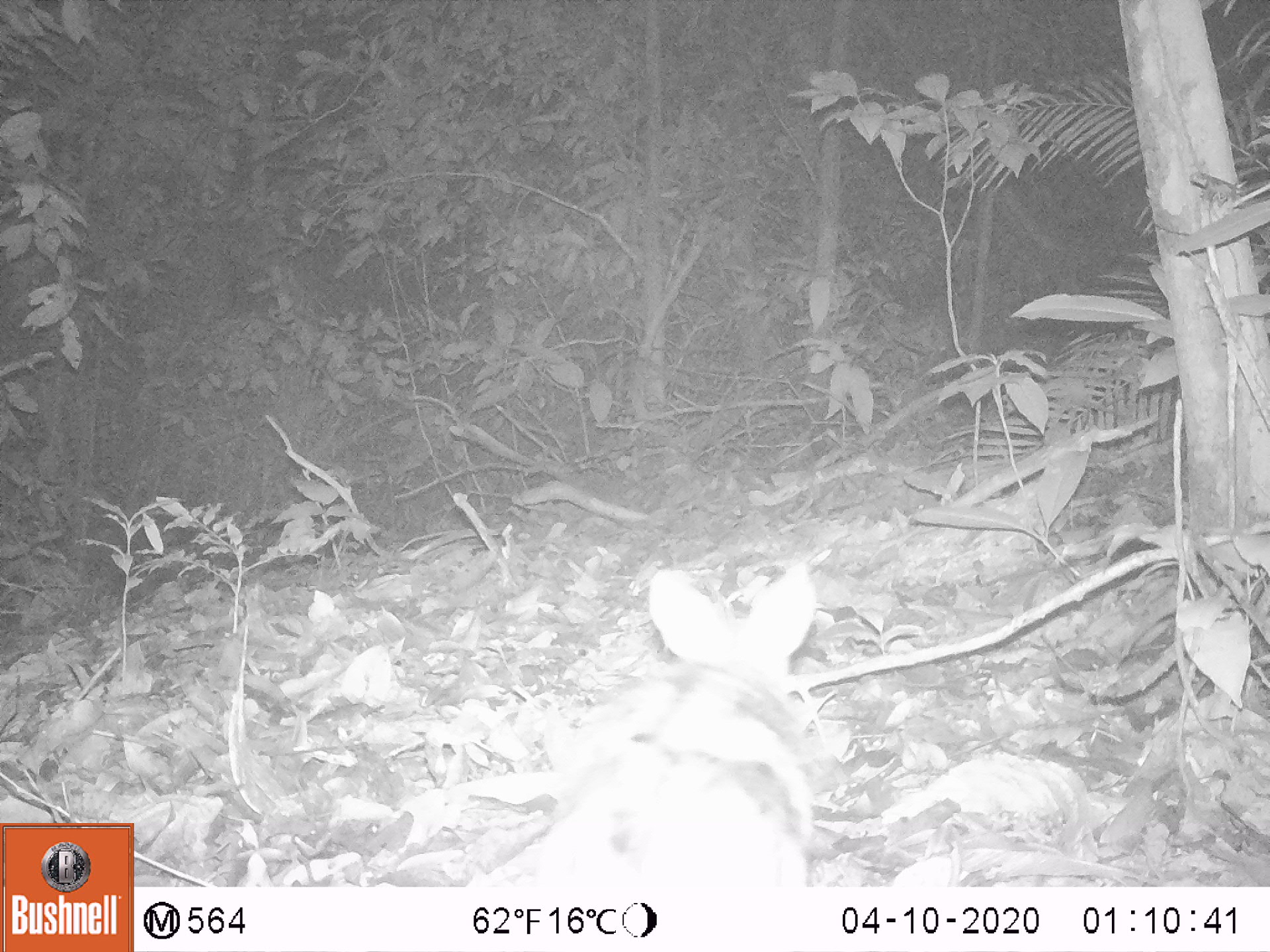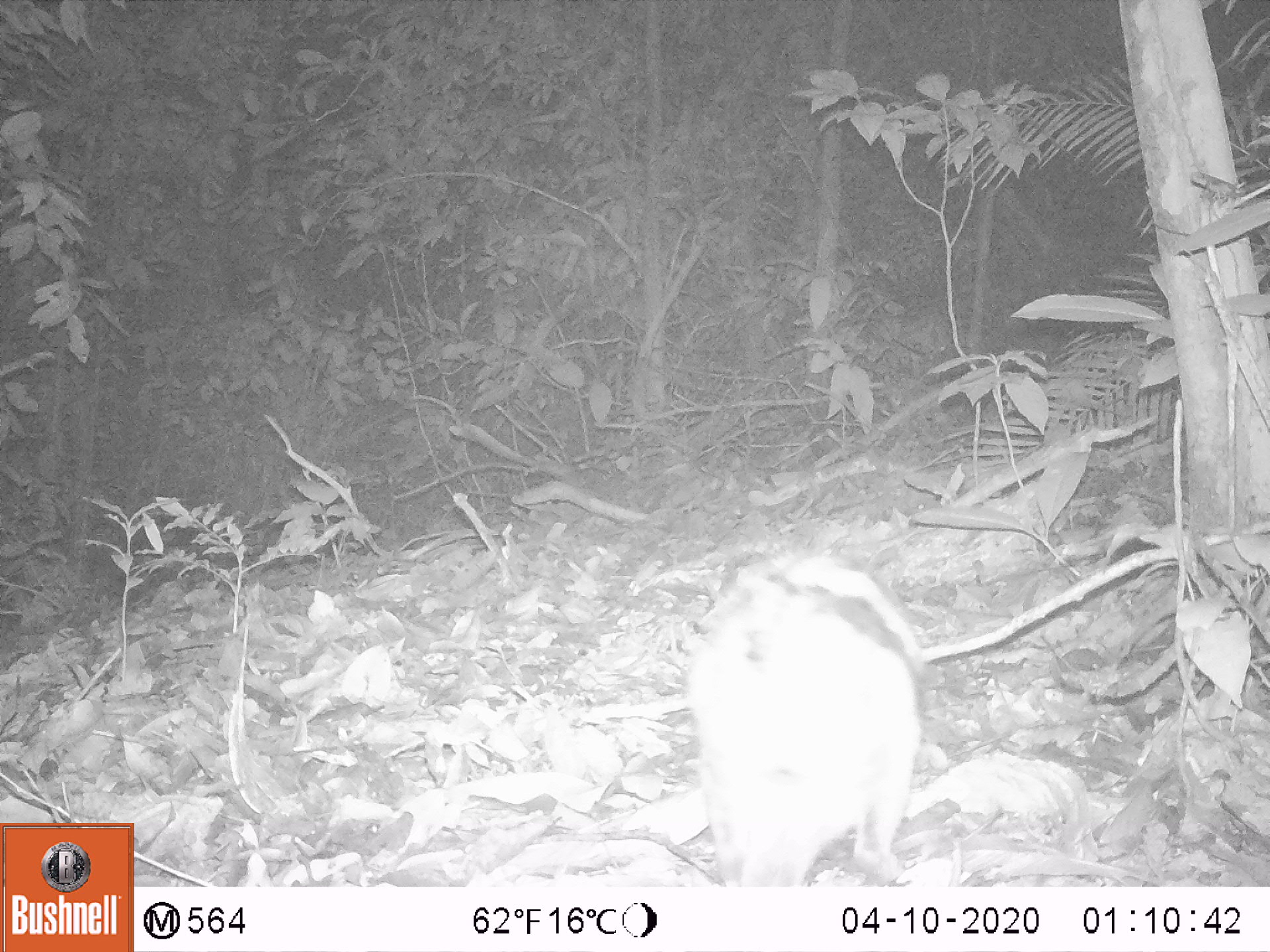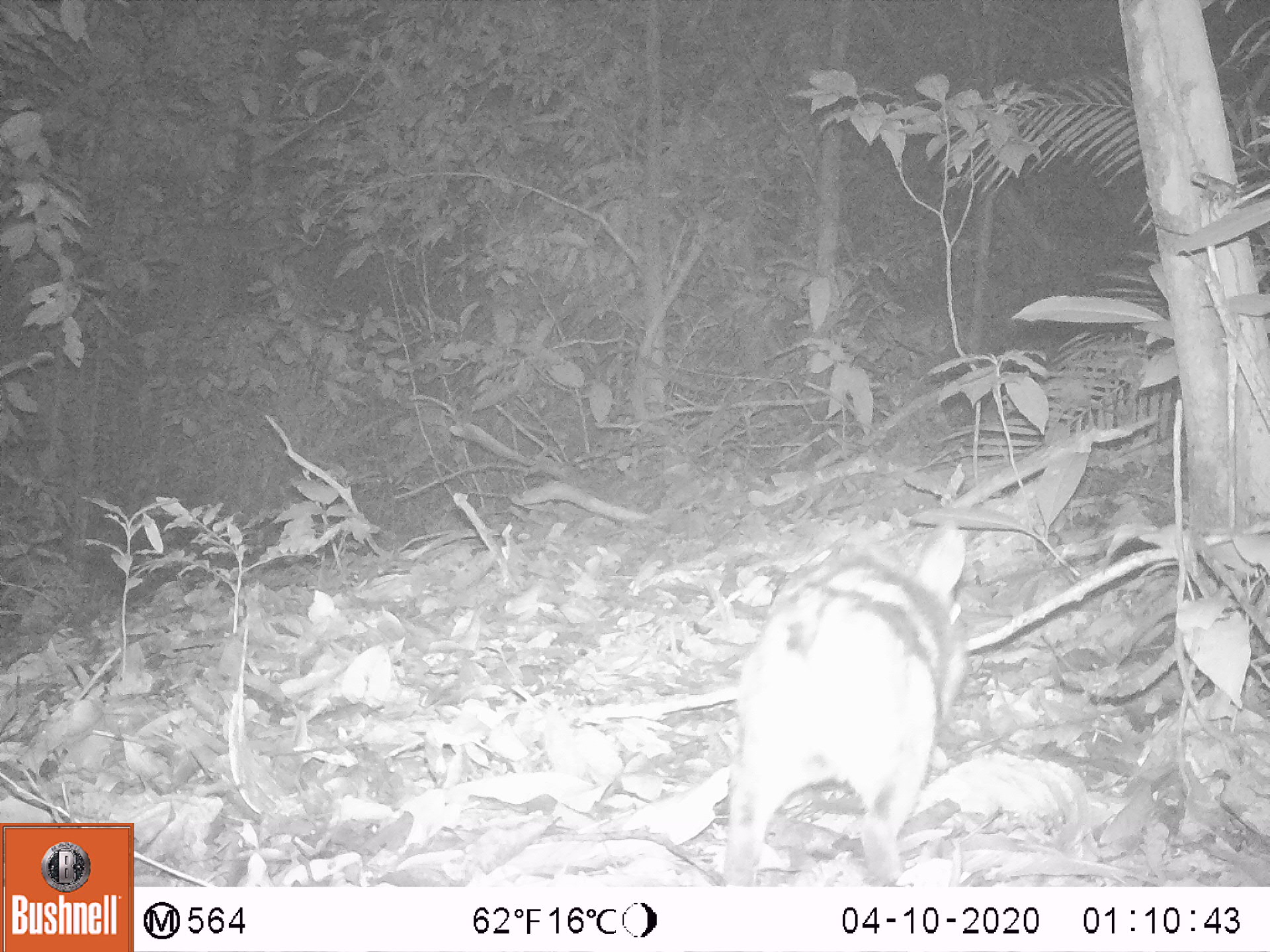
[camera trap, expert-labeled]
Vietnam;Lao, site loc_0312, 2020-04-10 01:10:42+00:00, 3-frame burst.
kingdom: Animalia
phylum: Chordata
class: Mammalia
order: Lagomorpha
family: Leporidae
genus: Nesolagus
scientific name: Nesolagus timminsi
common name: annamite striped rabbit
Annamite striped rabbit (Nesolagus timminsi). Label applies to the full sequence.